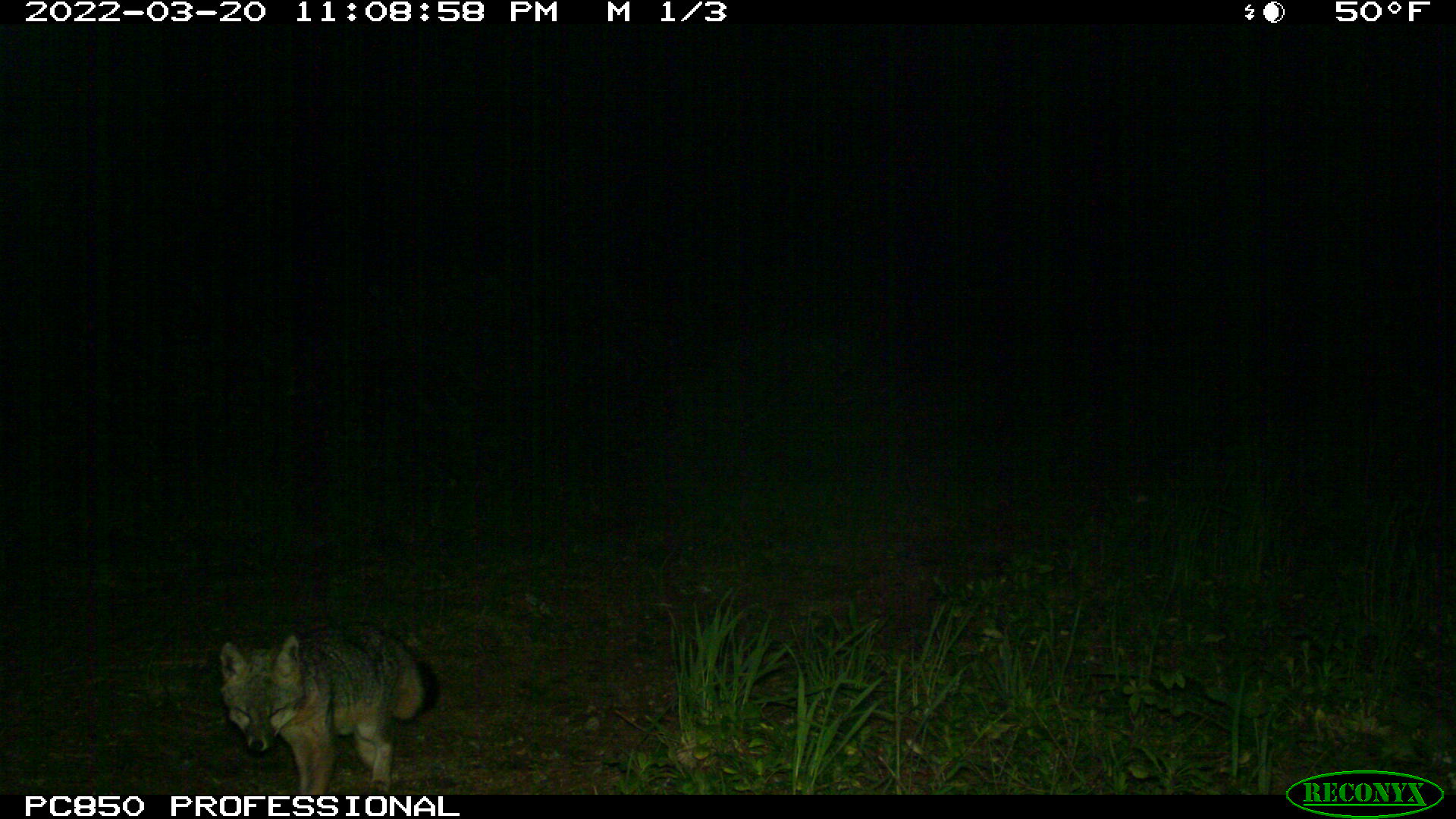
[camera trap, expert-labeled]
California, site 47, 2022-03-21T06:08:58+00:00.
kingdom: Animalia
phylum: Chordata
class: Mammalia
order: Carnivora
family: Canidae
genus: Urocyon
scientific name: Urocyon cinereoargenteus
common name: gray fox